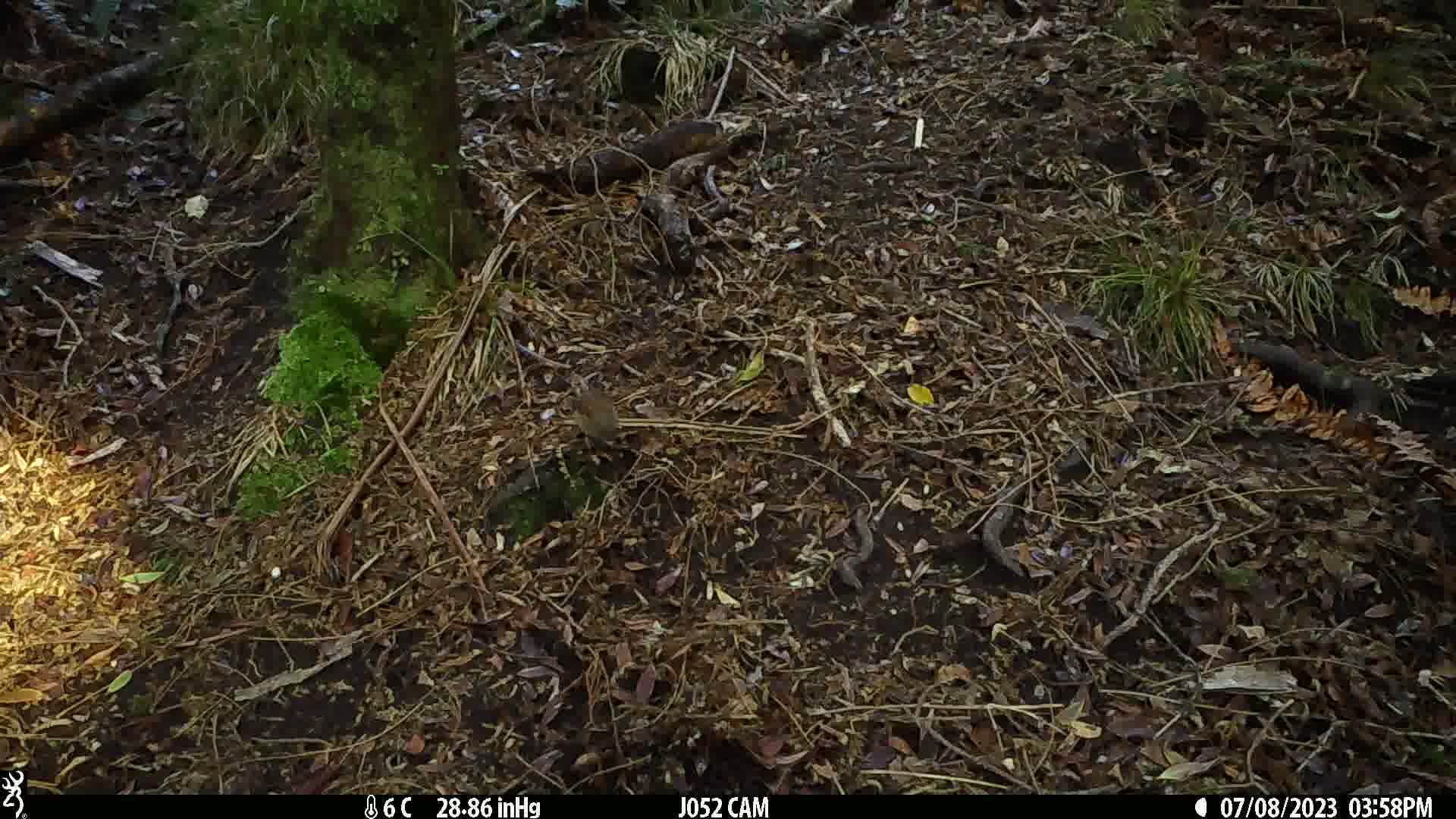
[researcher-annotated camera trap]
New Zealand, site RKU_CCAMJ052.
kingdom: Animalia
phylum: Chordata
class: Aves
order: Passeriformes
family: Prunellidae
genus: Prunella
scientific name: Prunella modularis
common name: dunnock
Dunnock (Prunella modularis).